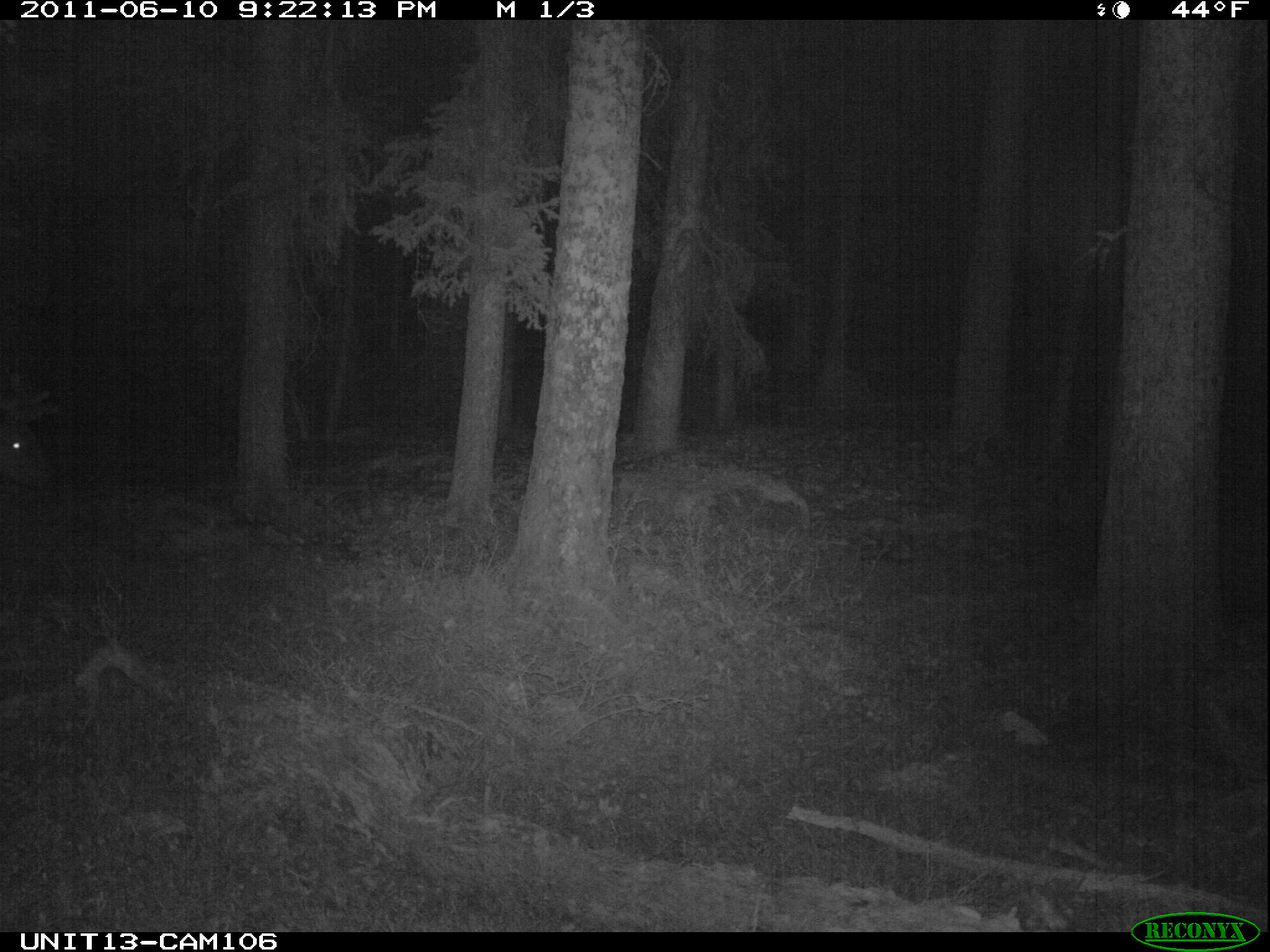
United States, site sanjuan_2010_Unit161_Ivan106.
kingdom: Animalia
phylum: Chordata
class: Mammalia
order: Artiodactyla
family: Cervidae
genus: Cervus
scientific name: Cervus elaphus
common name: red deer